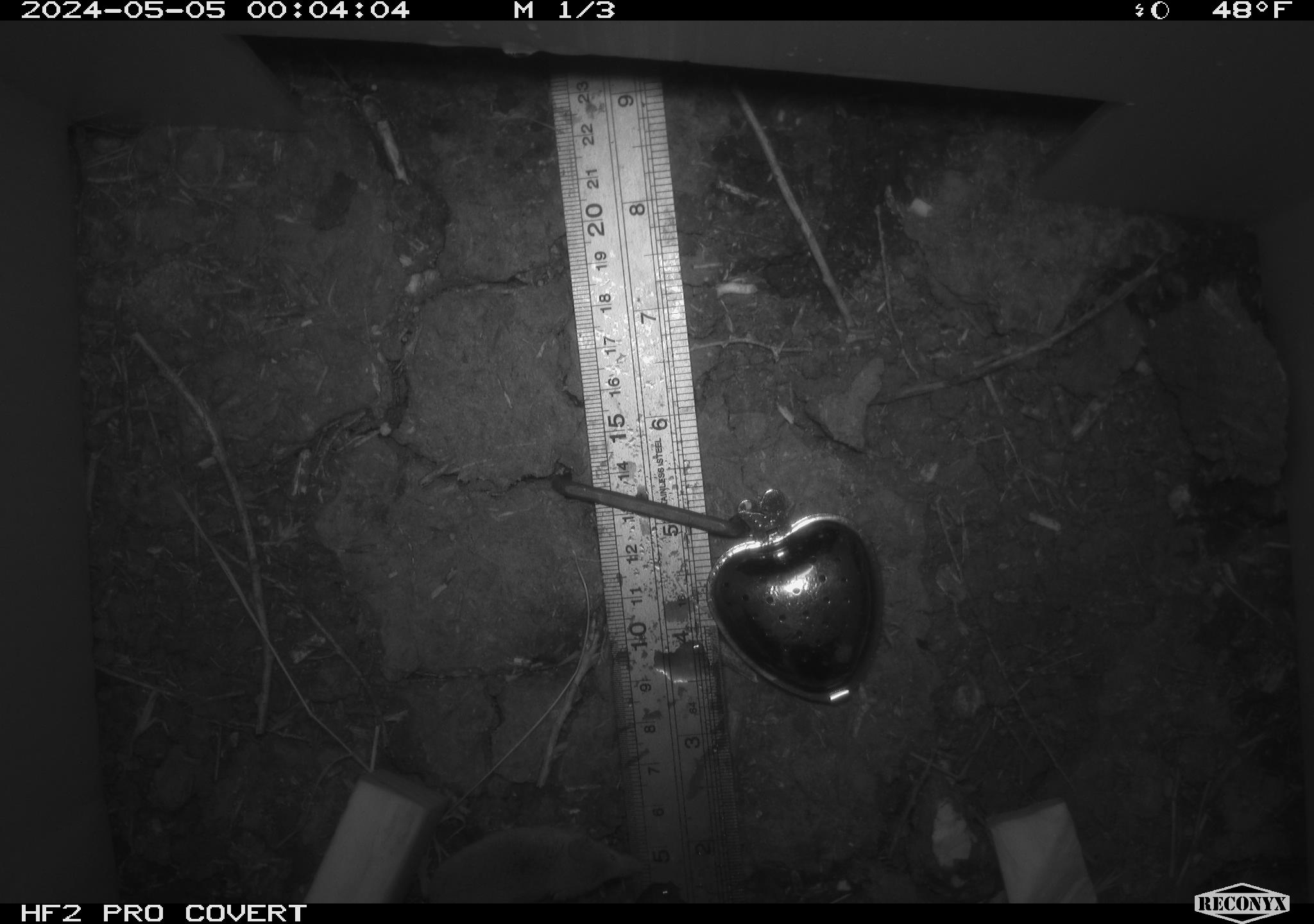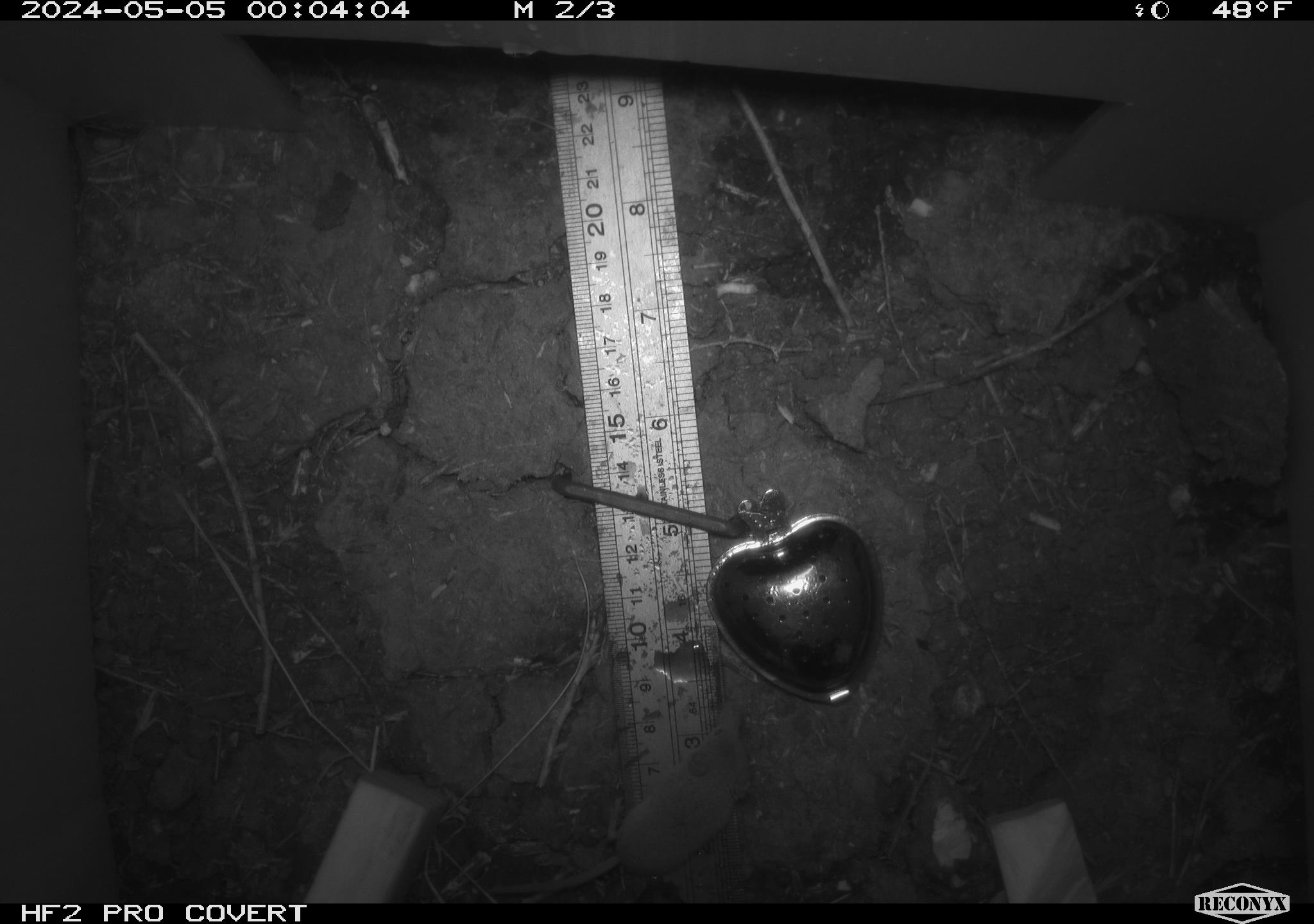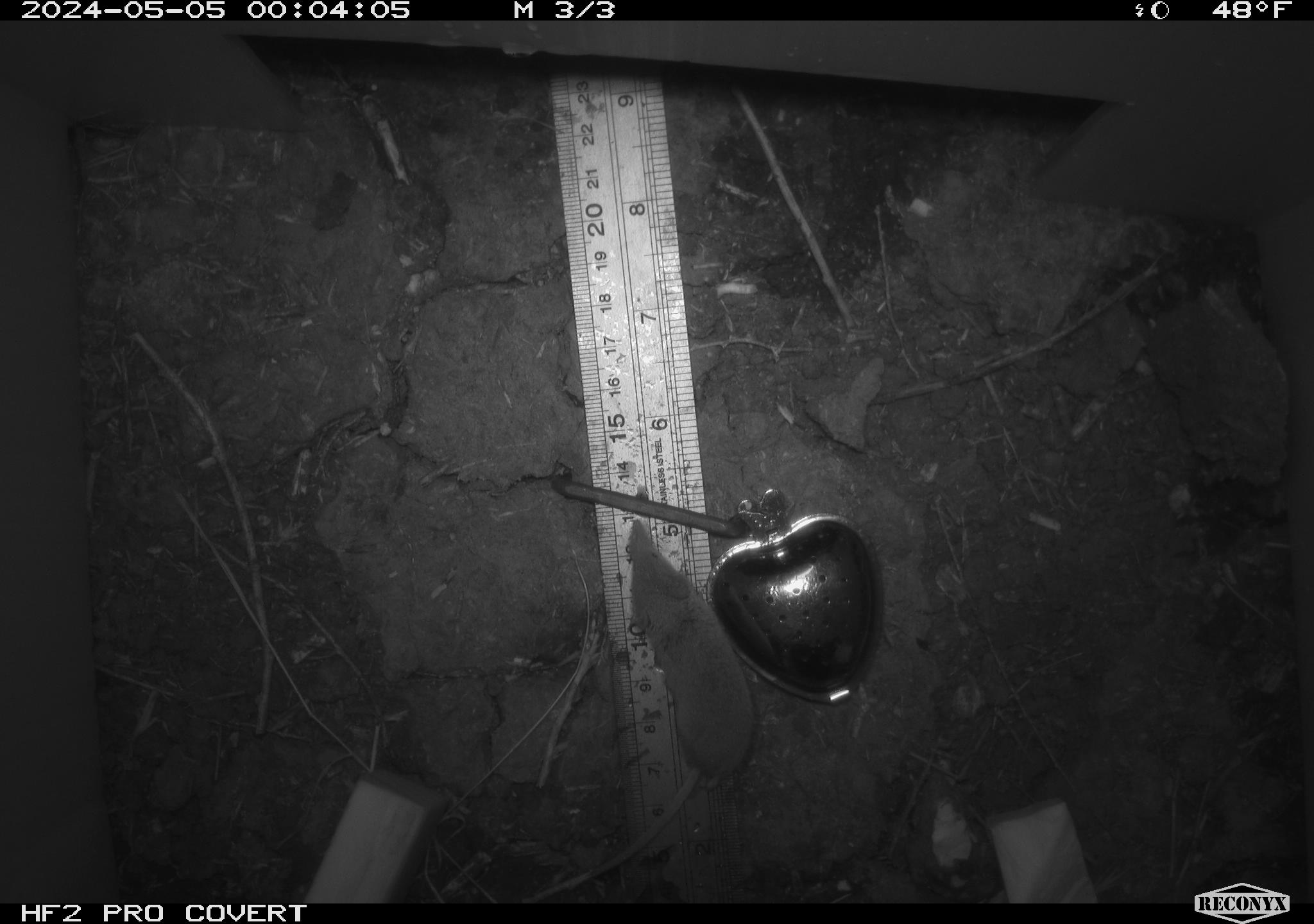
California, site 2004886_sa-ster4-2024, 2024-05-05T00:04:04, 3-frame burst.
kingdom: Animalia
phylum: Chordata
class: Mammalia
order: Eulipotyphla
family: Soricidae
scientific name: Soricidae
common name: shrews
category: soricidae family